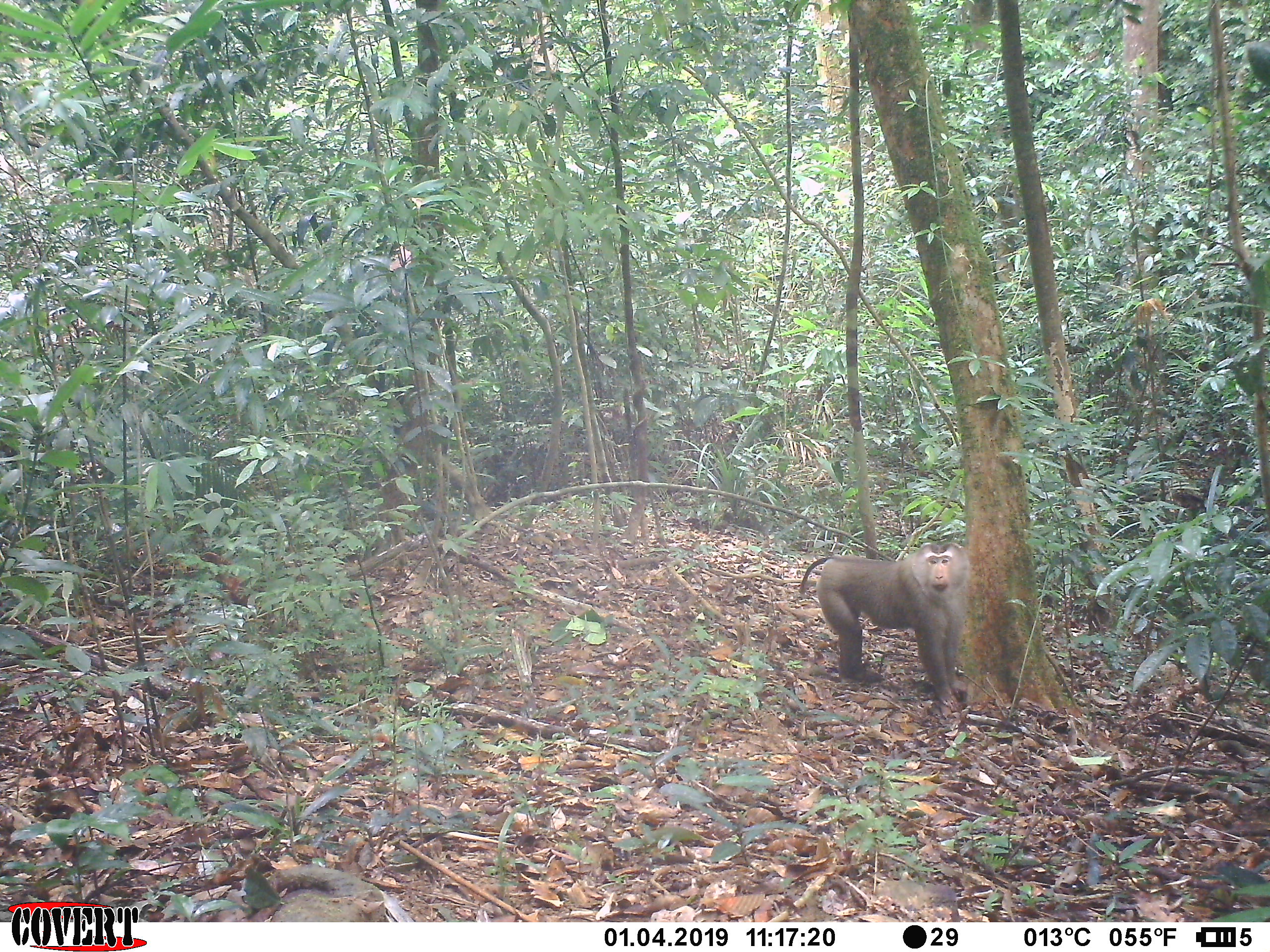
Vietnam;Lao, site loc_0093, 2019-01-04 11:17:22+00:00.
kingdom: Animalia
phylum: Chordata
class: Mammalia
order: Primates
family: Cercopithecidae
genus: Macaca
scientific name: Macaca nemestrina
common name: pig-tailed macaque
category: pig tailed macaque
Pig tailed macaque (pig-tailed macaque) (Macaca nemestrina). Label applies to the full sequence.